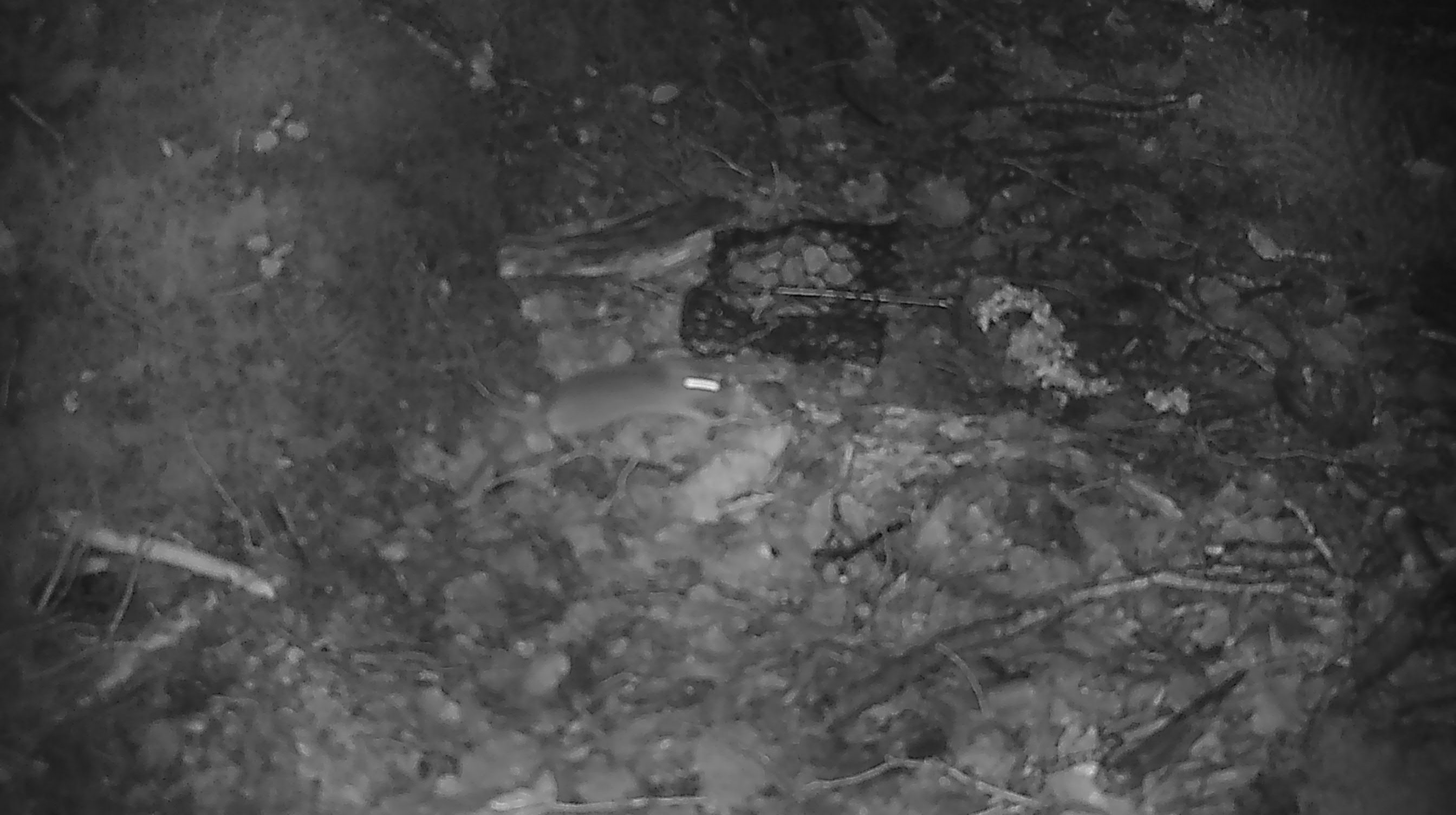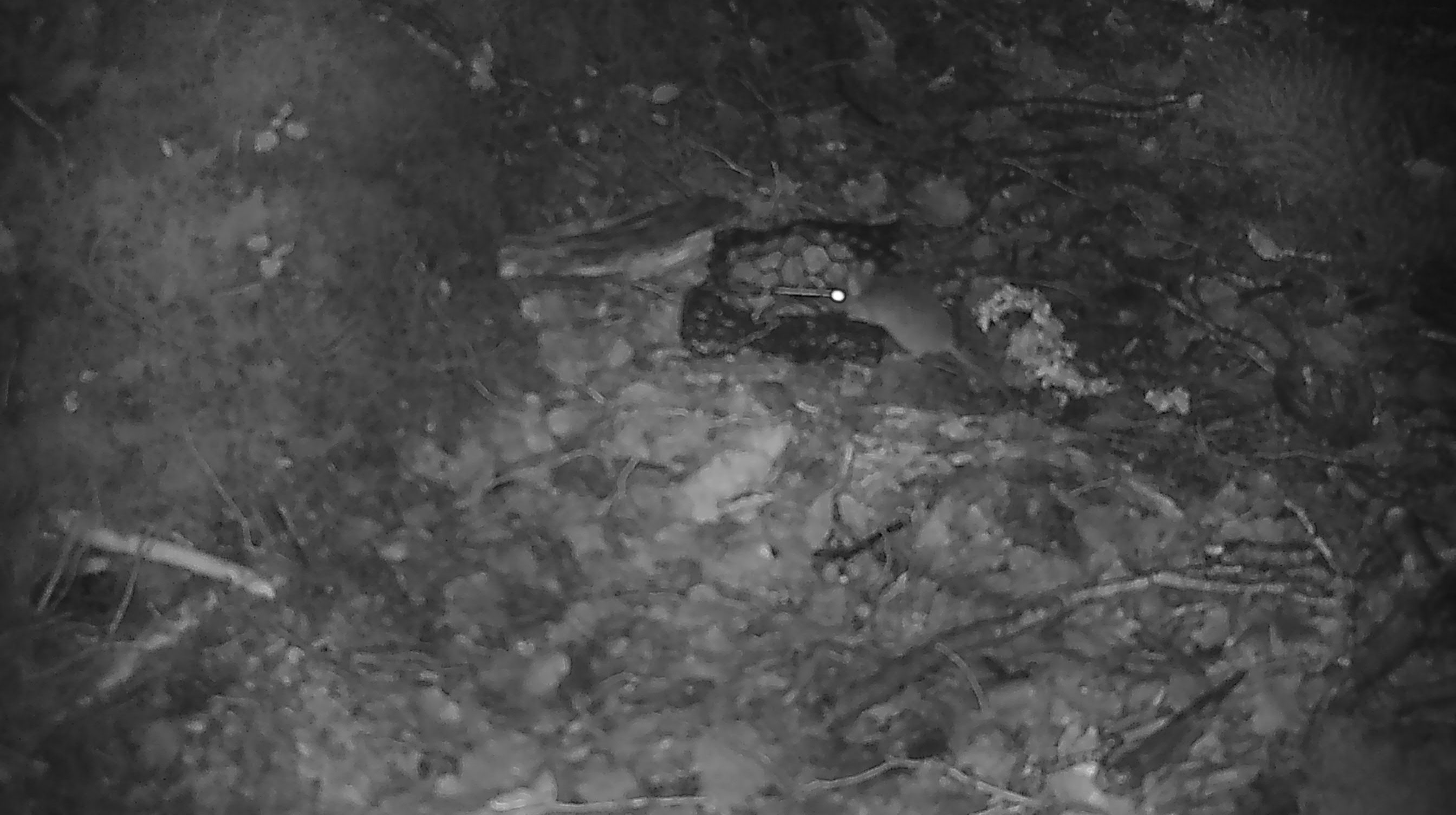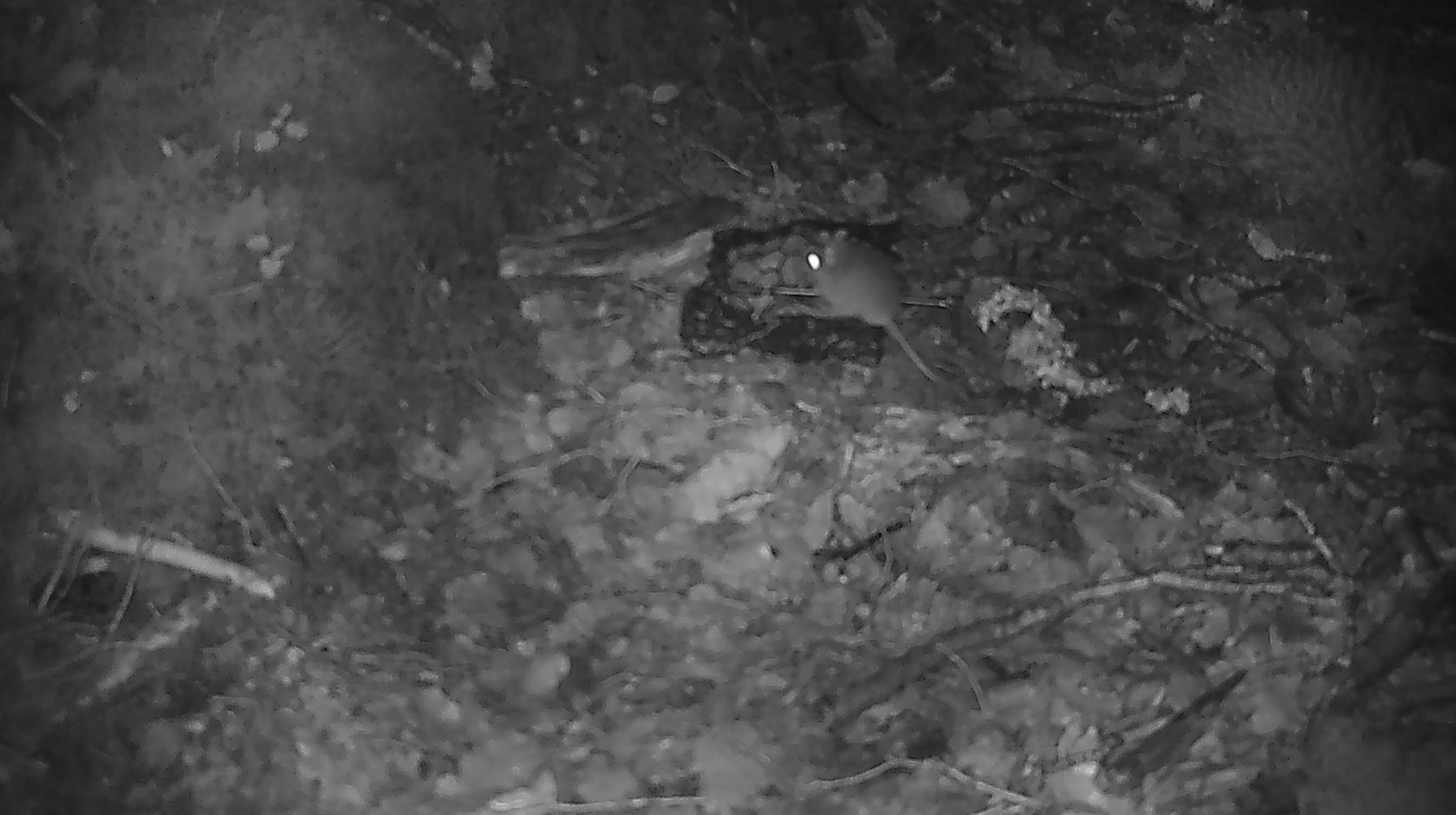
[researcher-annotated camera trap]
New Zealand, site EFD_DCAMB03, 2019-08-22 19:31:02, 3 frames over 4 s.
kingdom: Animalia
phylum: Chordata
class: Mammalia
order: Rodentia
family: Muridae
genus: Mus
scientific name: Mus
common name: mouse